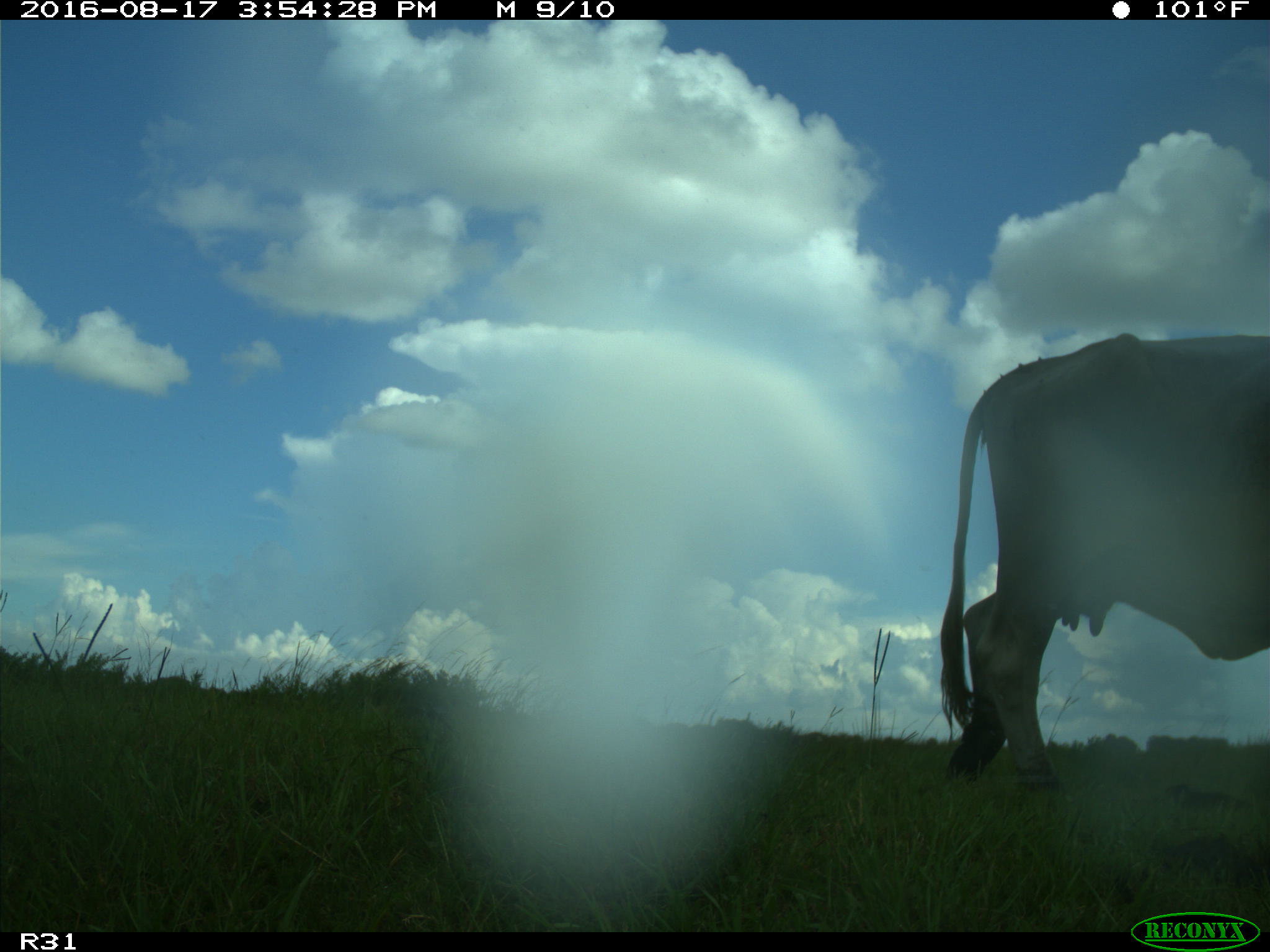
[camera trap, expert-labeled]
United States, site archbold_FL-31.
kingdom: Animalia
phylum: Chordata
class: Mammalia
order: Artiodactyla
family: Bovidae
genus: Bos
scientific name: Bos taurus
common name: domestic cow